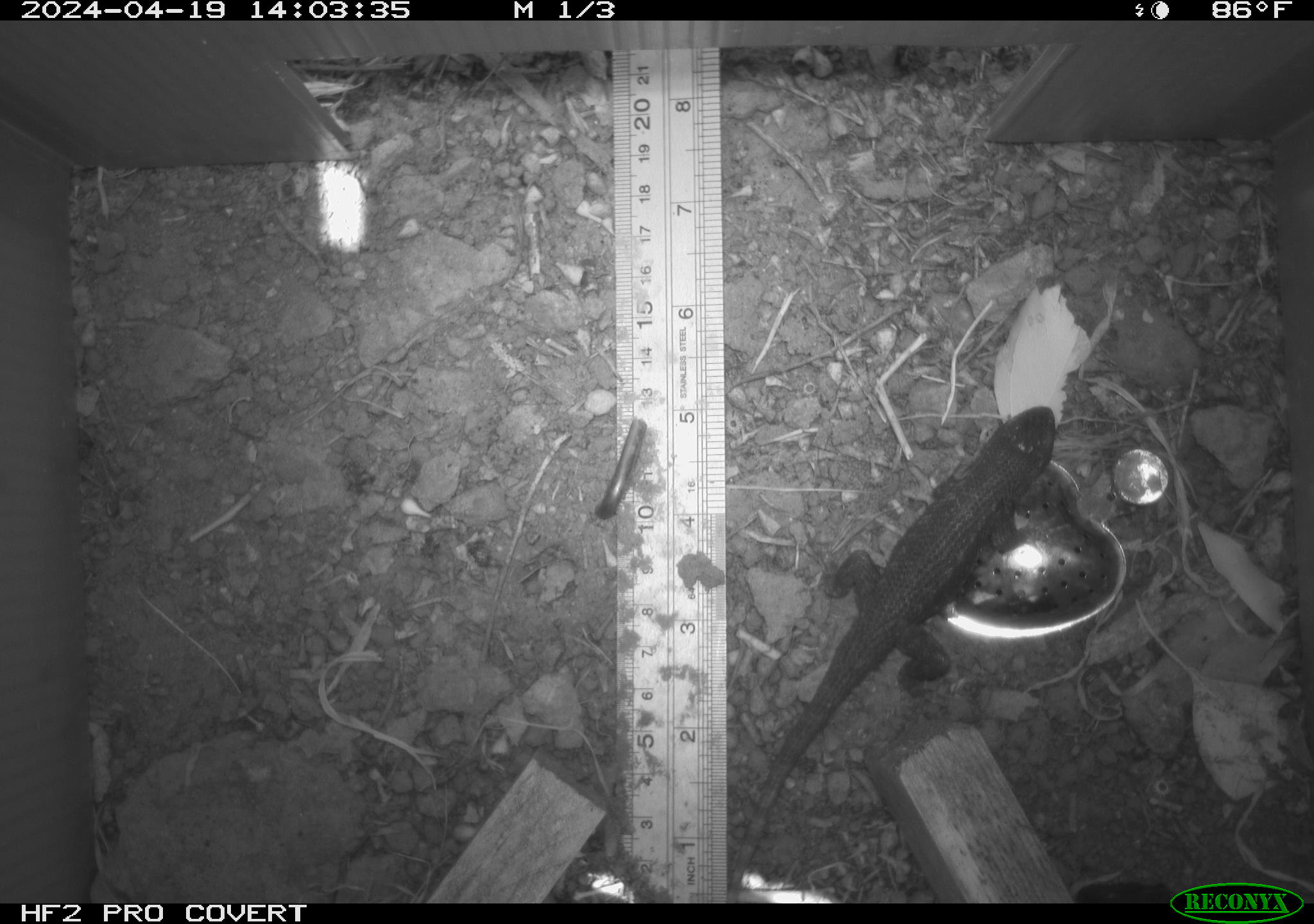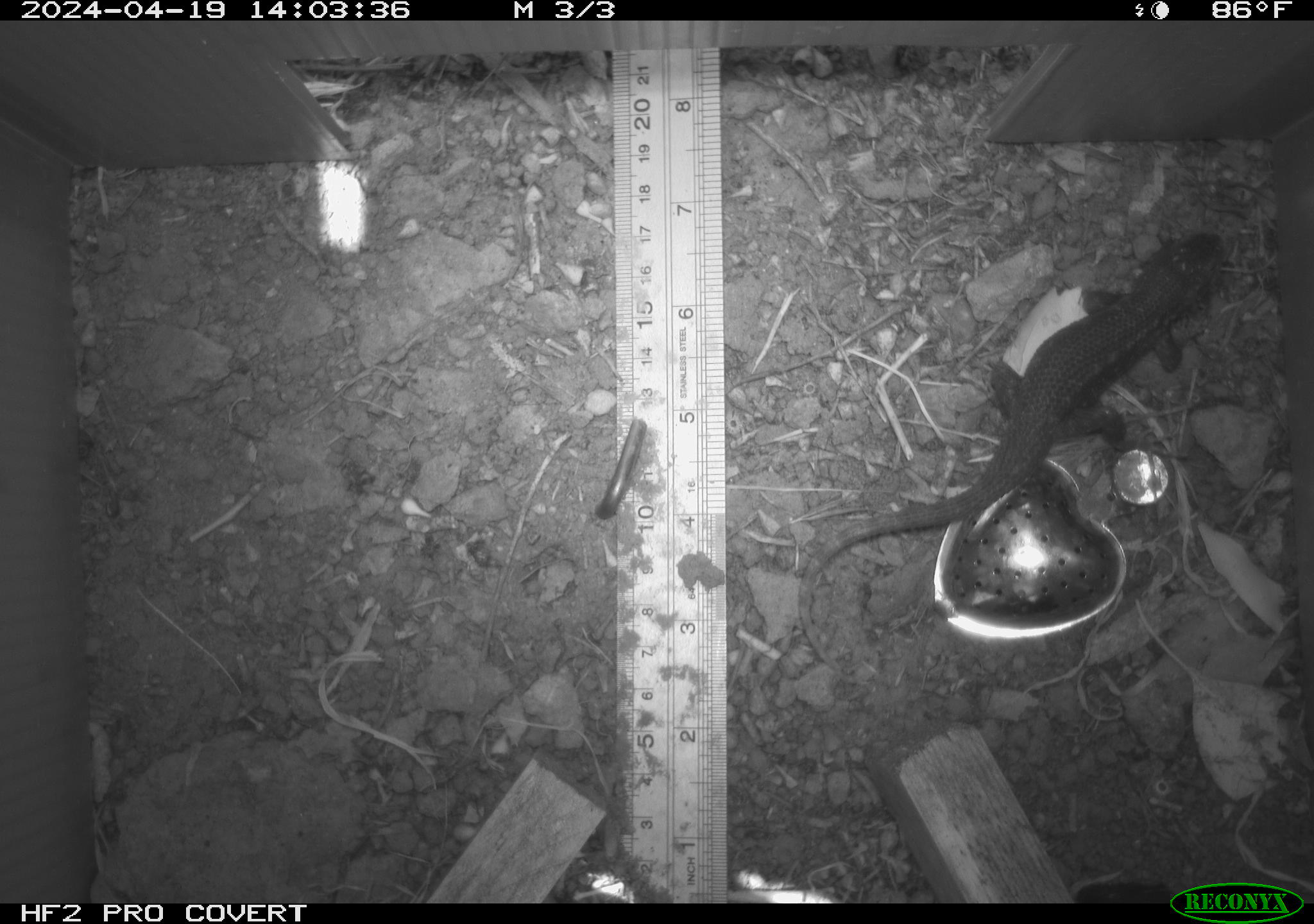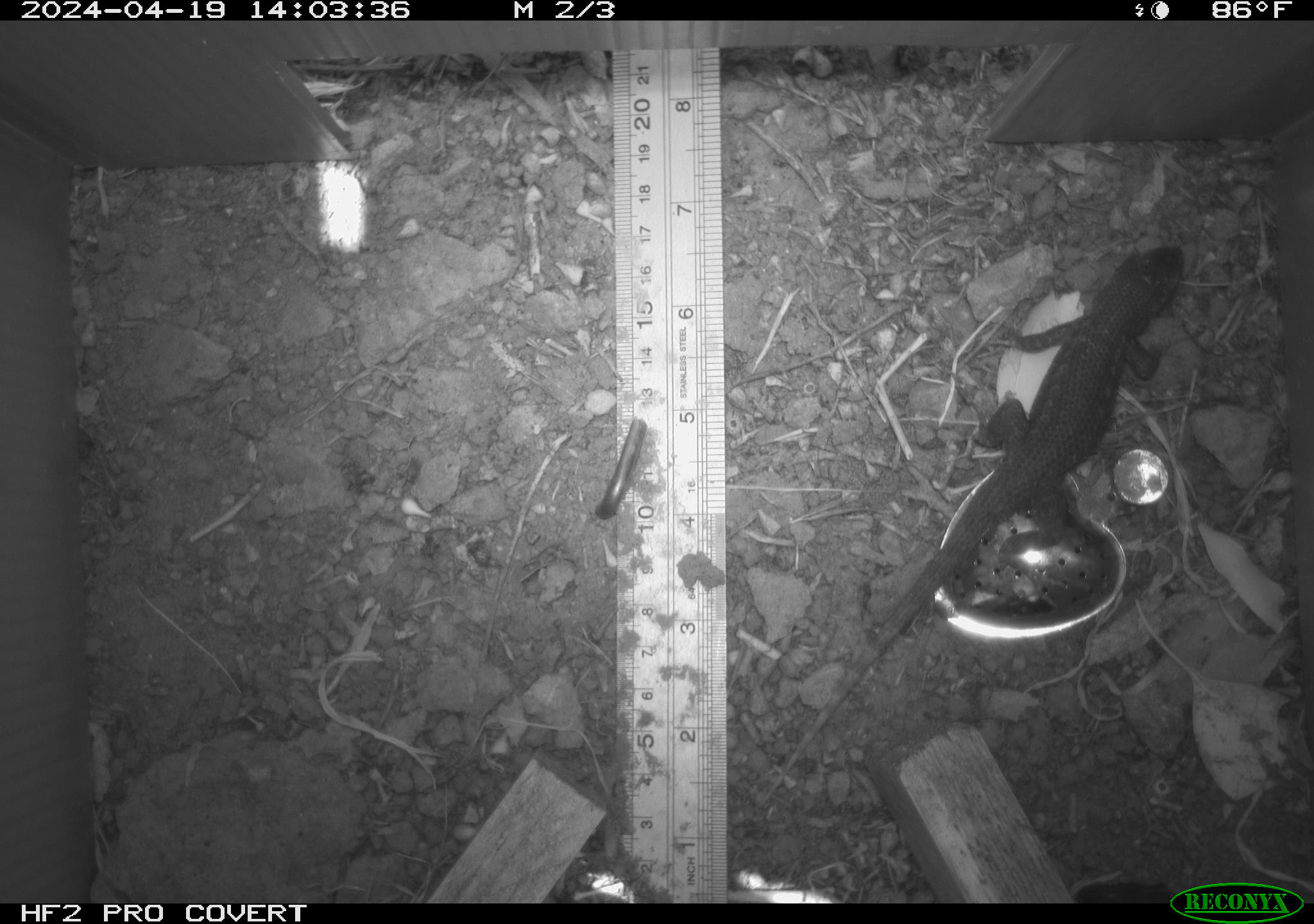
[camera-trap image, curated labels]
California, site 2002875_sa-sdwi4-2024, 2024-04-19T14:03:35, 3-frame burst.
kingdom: Animalia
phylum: Chordata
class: Reptilia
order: Squamata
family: Phrynosomatidae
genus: Sceloporus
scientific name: Sceloporus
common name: spiny lizards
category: sceloporus species